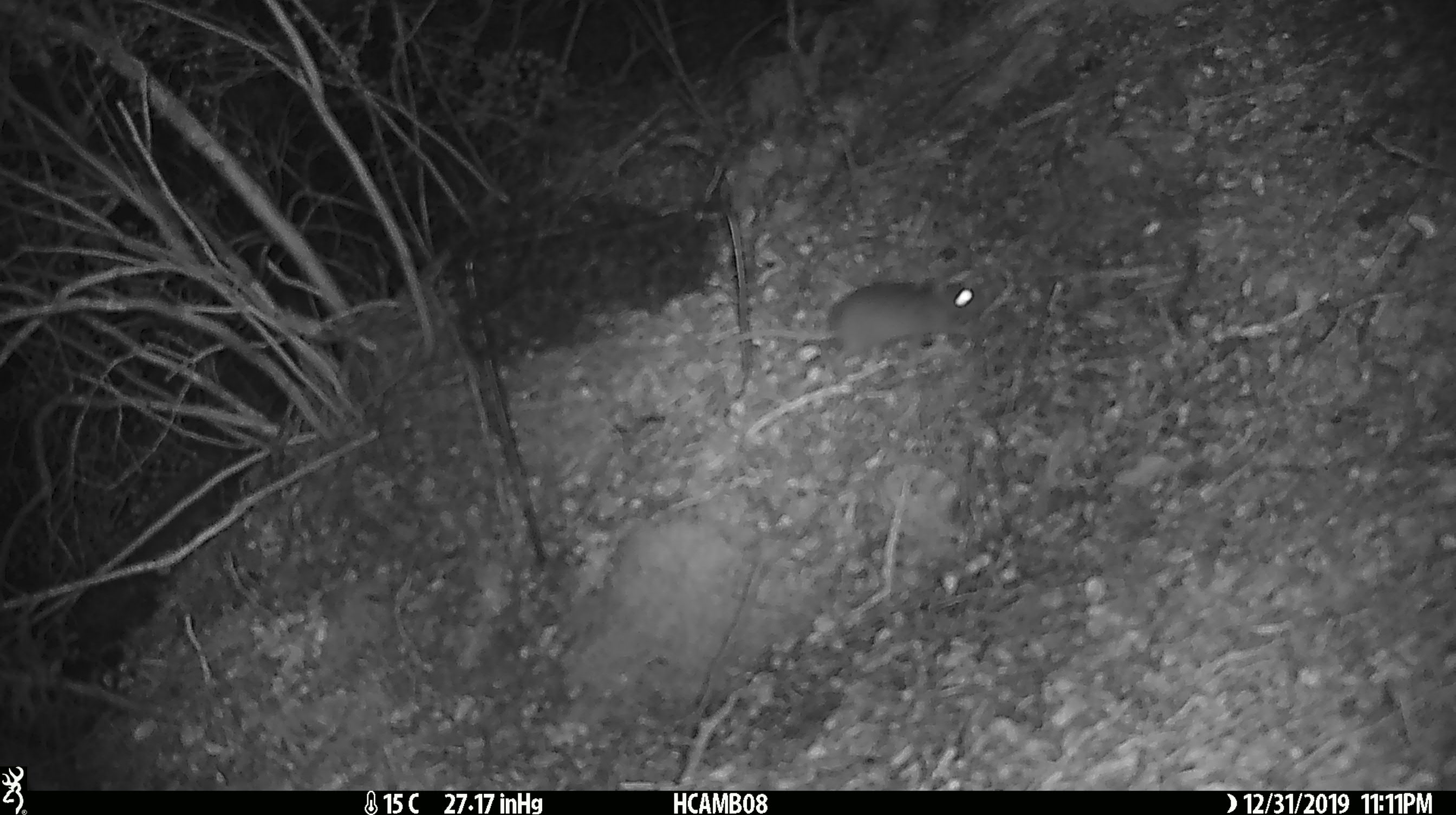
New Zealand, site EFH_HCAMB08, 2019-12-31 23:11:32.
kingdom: Animalia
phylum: Chordata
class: Mammalia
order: Rodentia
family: Muridae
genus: Mus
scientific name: Mus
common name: mouse